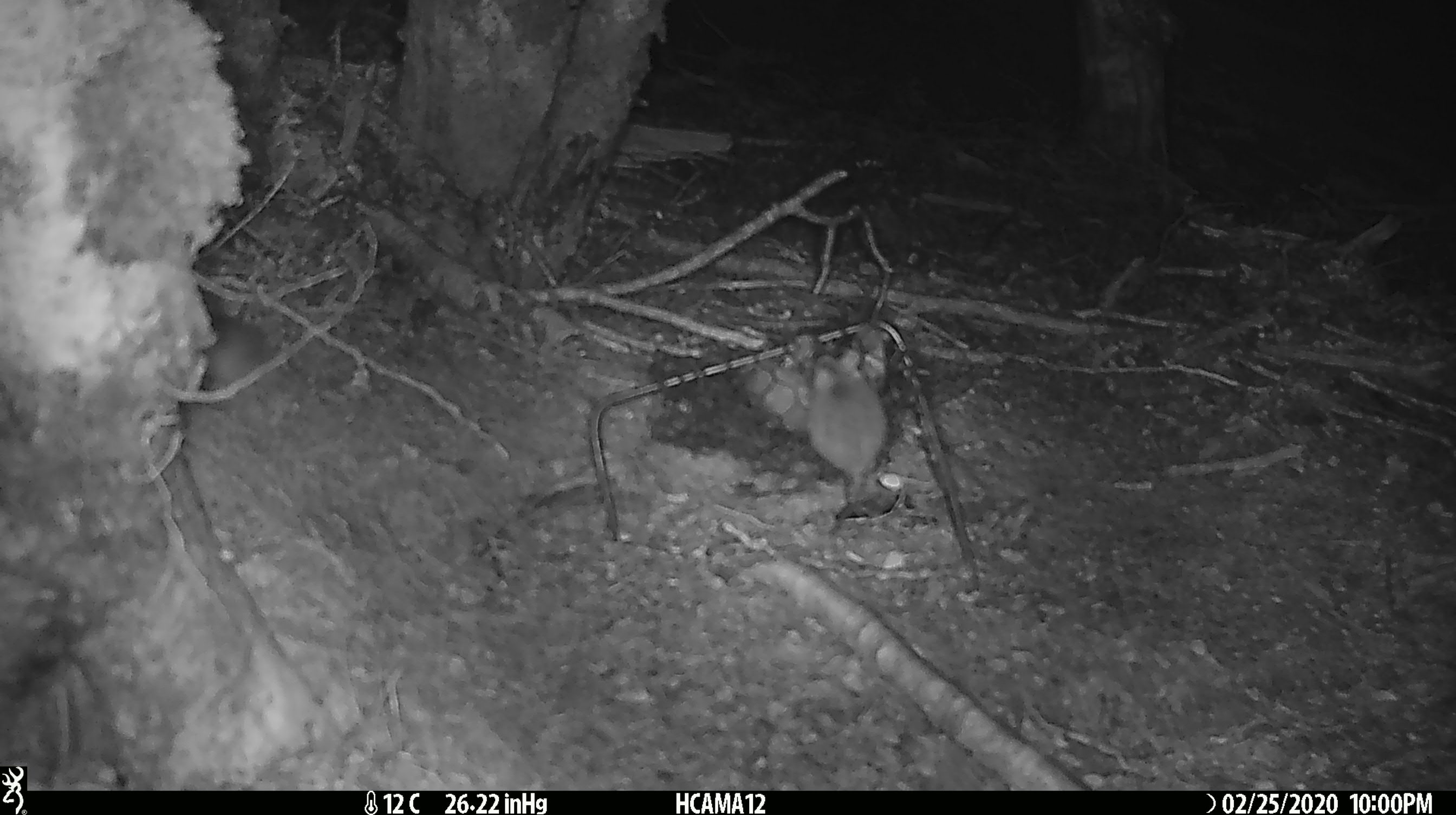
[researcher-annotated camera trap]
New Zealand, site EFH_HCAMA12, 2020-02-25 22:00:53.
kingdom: Animalia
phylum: Chordata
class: Mammalia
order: Rodentia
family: Muridae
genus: Mus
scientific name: Mus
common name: mouse